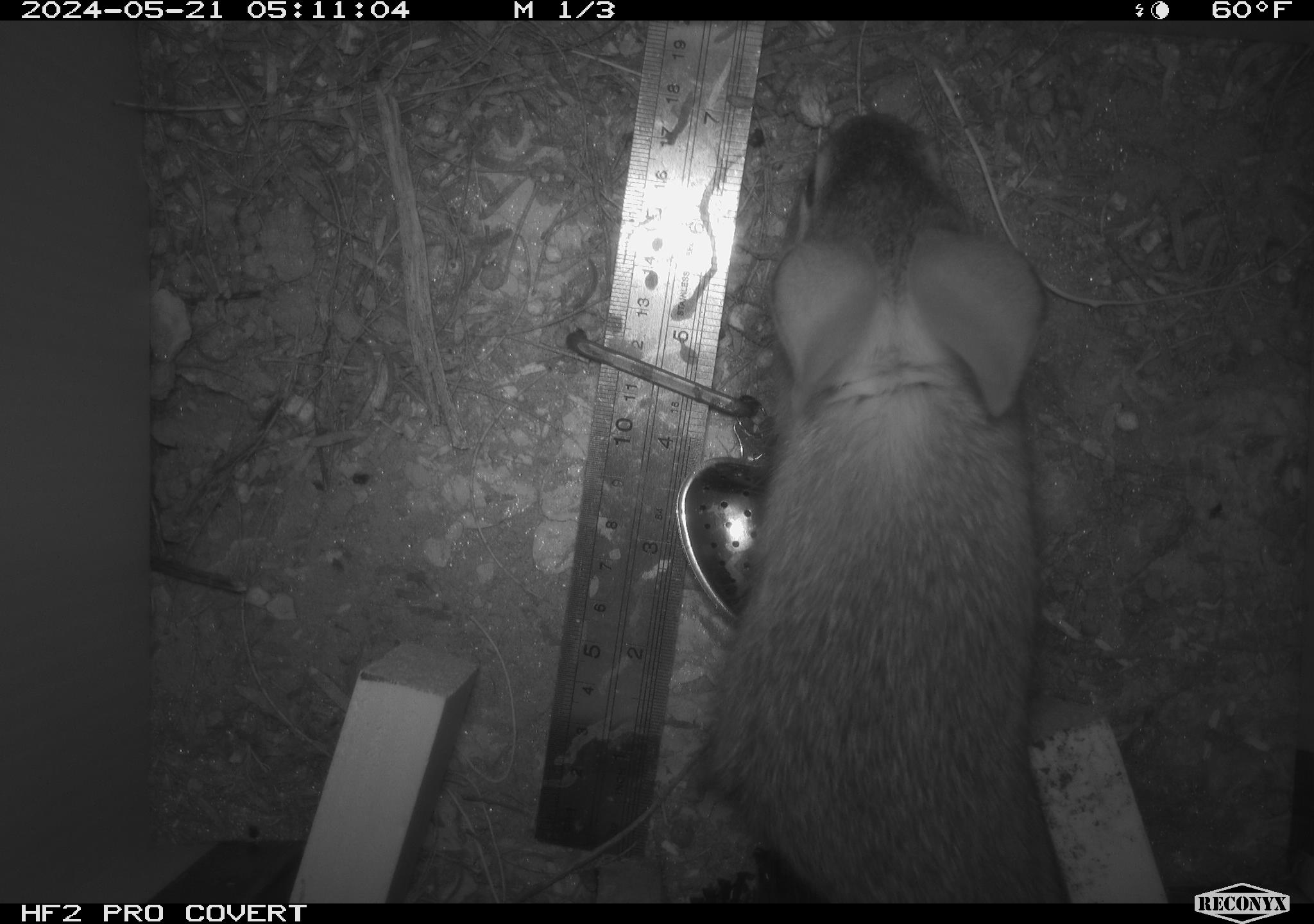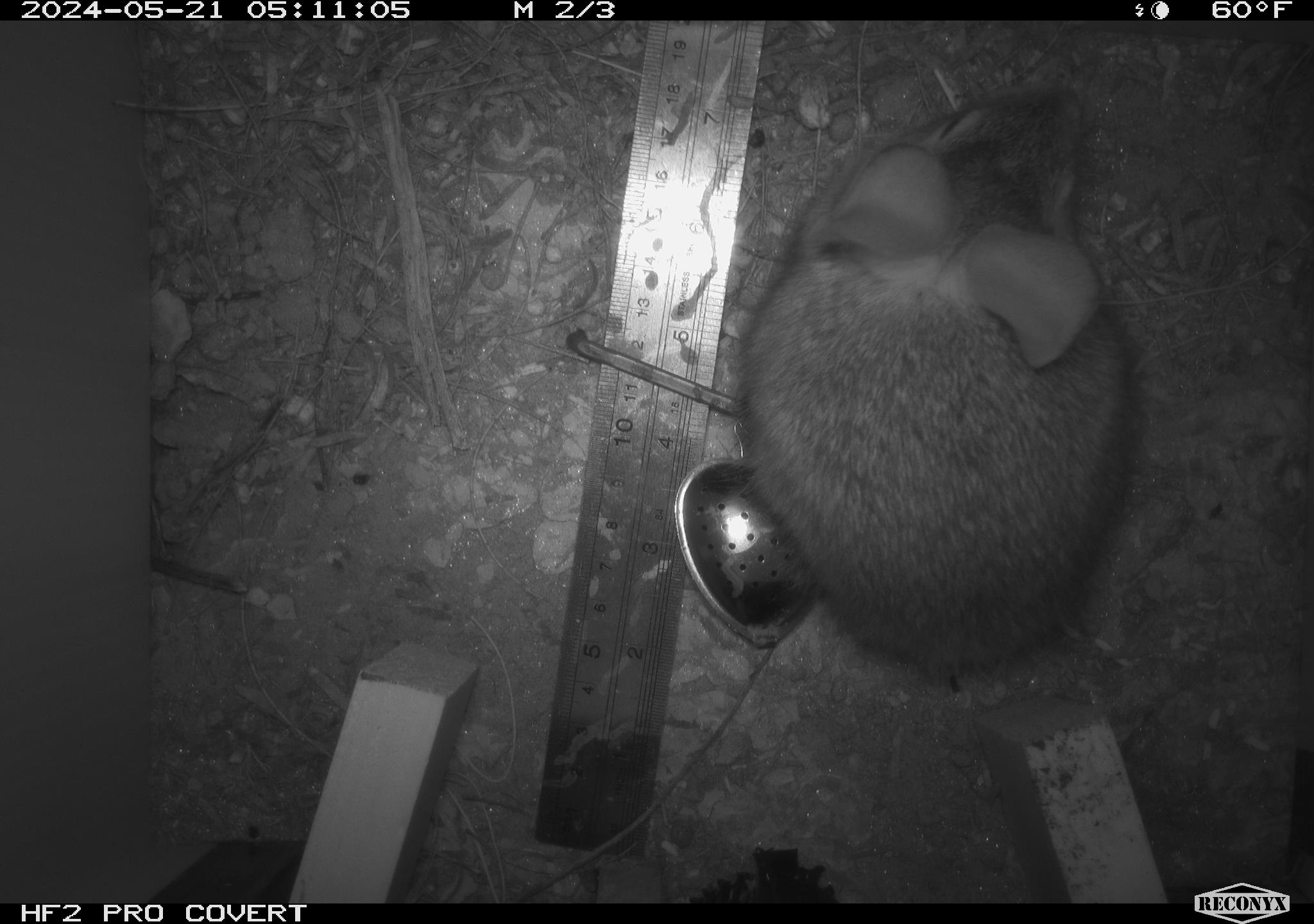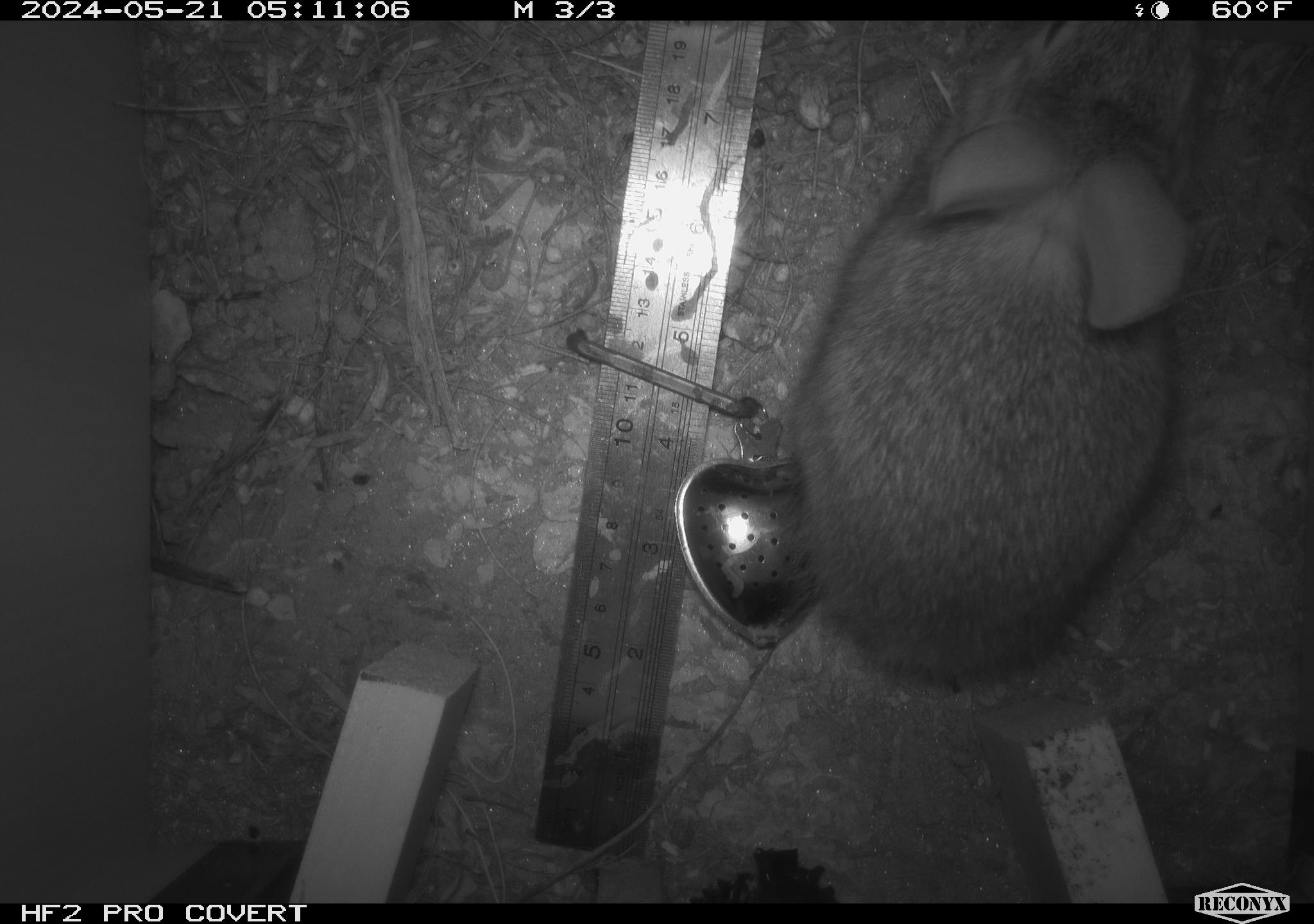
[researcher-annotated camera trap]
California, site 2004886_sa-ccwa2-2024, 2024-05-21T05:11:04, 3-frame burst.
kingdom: Animalia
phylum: Chordata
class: Mammalia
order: Lagomorpha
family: Leporidae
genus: Sylvilagus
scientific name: Sylvilagus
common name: cottontail rabbits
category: sylvilagus species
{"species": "sylvilagus species (cottontail rabbits) (Sylvilagus)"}